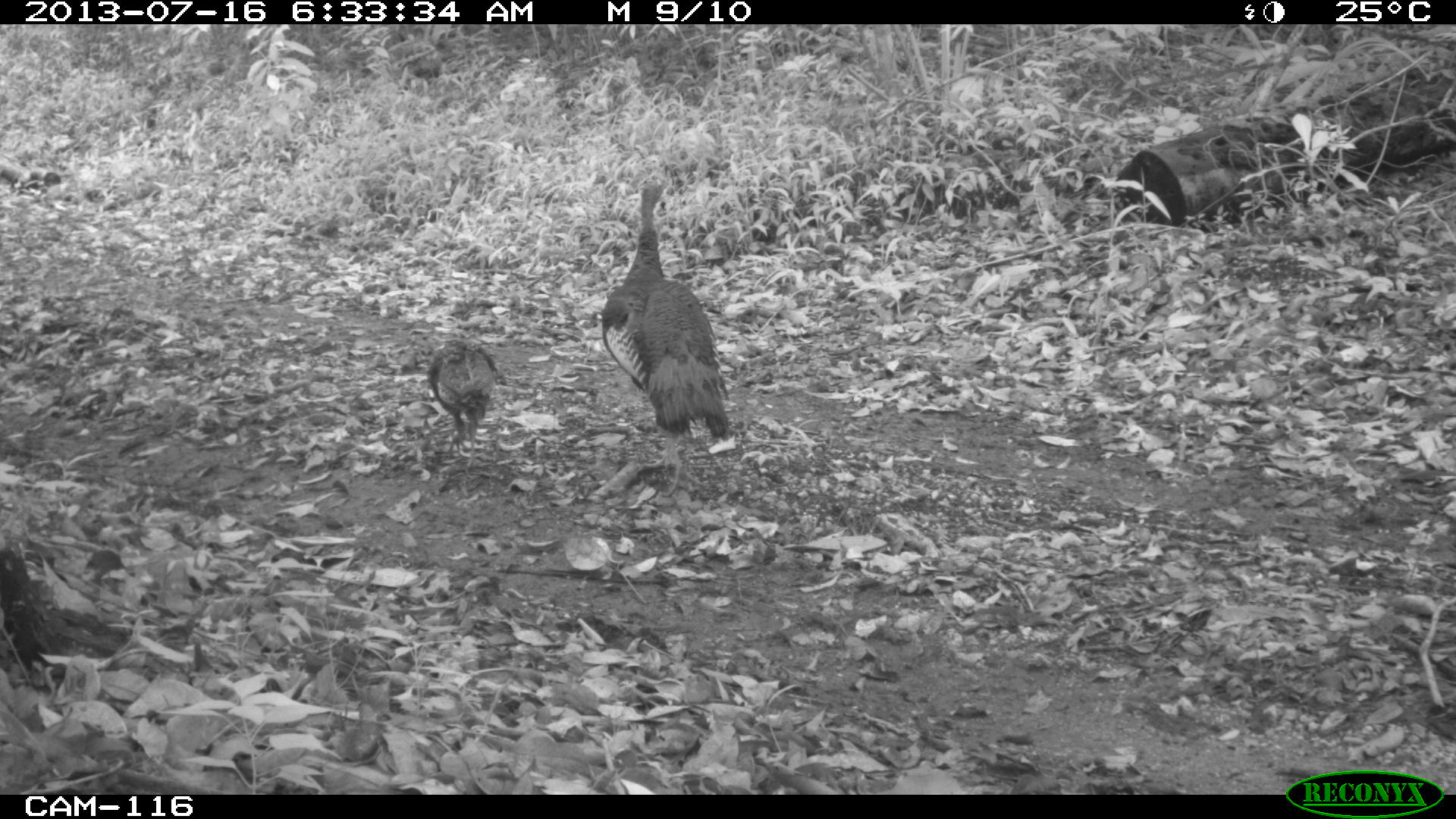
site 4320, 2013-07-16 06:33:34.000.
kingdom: Animalia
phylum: Chordata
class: Aves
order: Galliformes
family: Phasianidae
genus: Meleagris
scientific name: Meleagris ocellata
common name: ocellated turkey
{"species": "Meleagris ocellata (ocellated turkey)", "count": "4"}